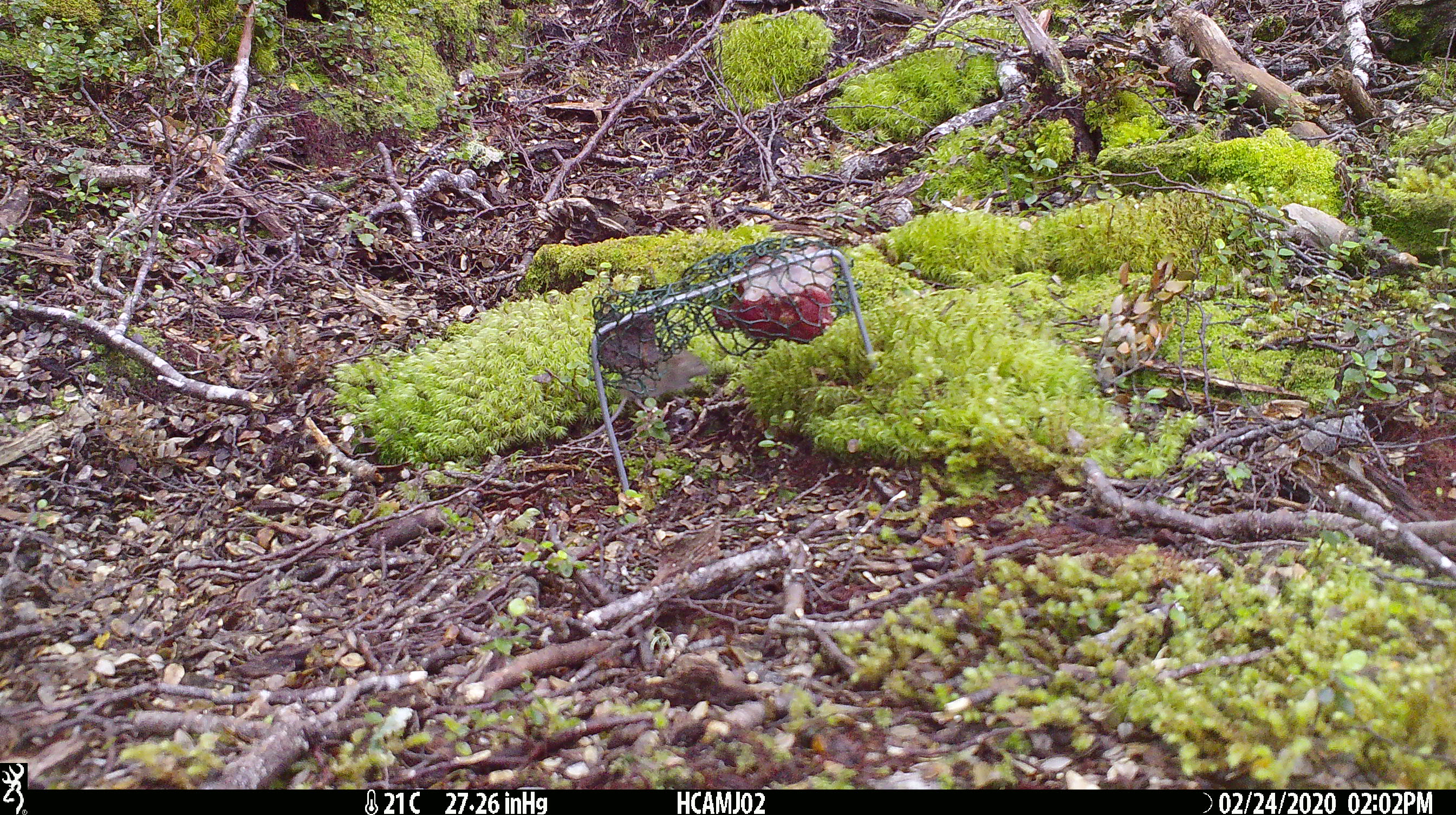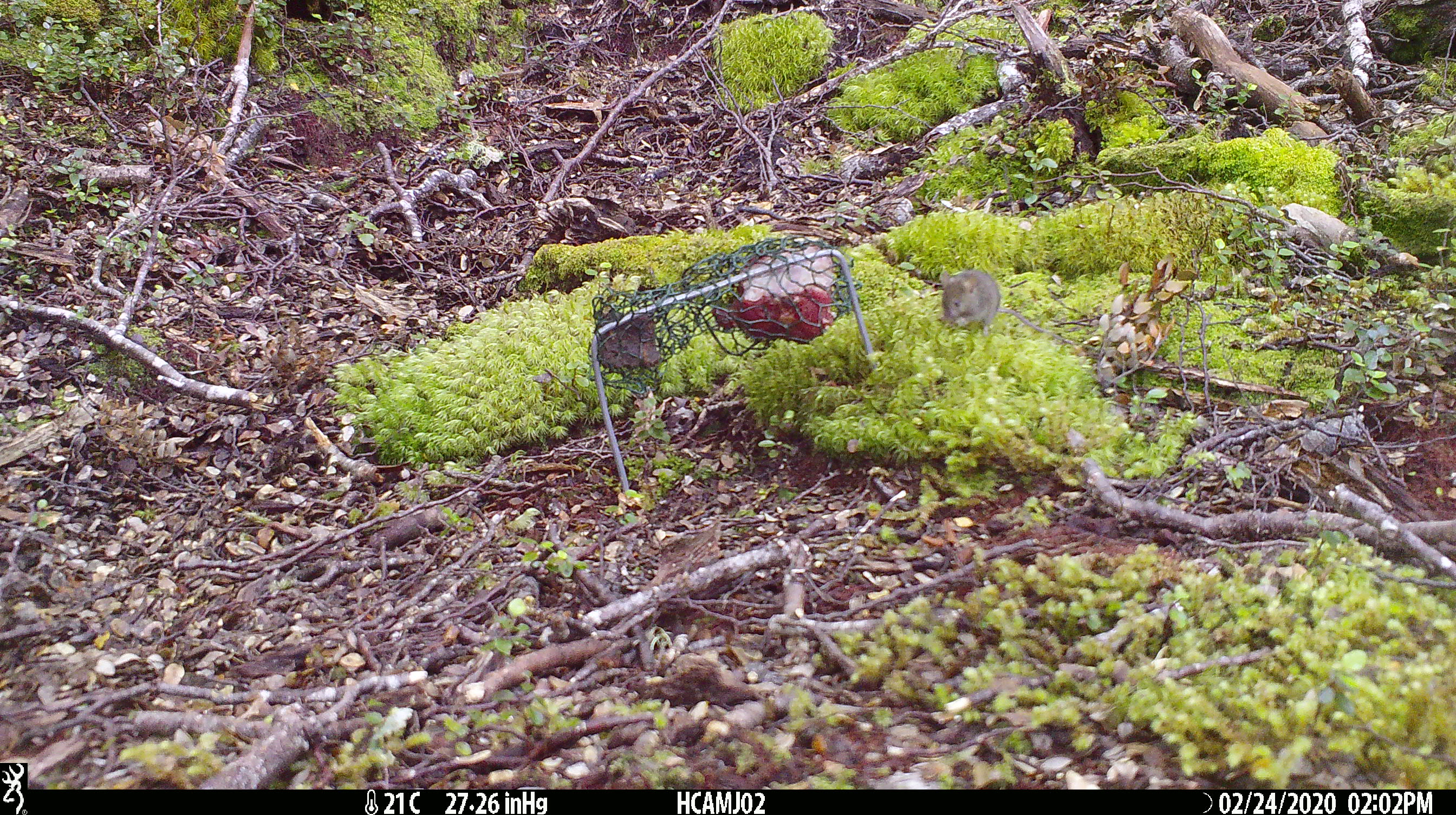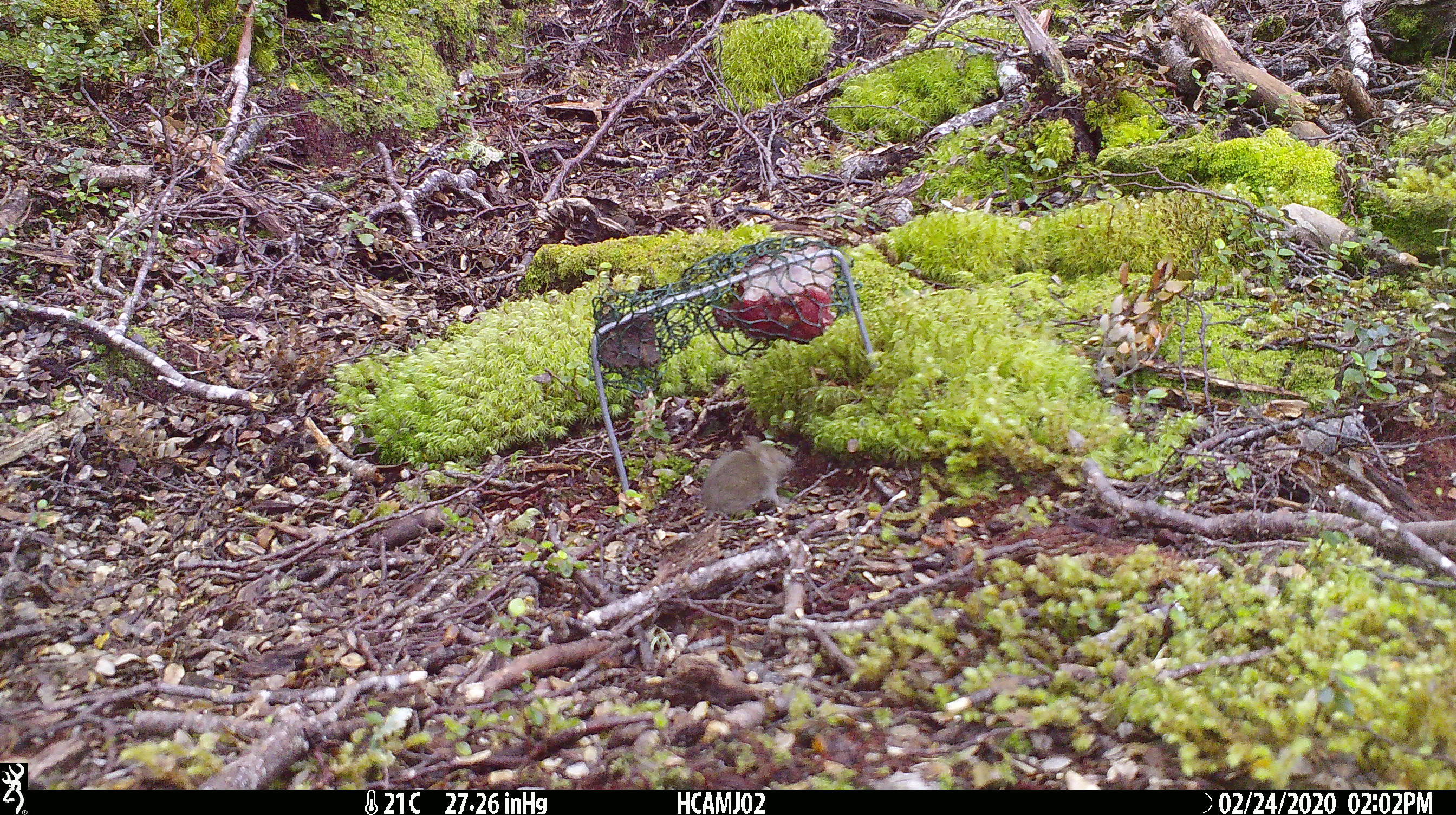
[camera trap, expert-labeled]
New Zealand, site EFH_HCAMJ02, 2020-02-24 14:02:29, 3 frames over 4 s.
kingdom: Animalia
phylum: Chordata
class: Mammalia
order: Rodentia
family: Muridae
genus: Mus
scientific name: Mus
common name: mouse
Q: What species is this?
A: Mouse (Mus).